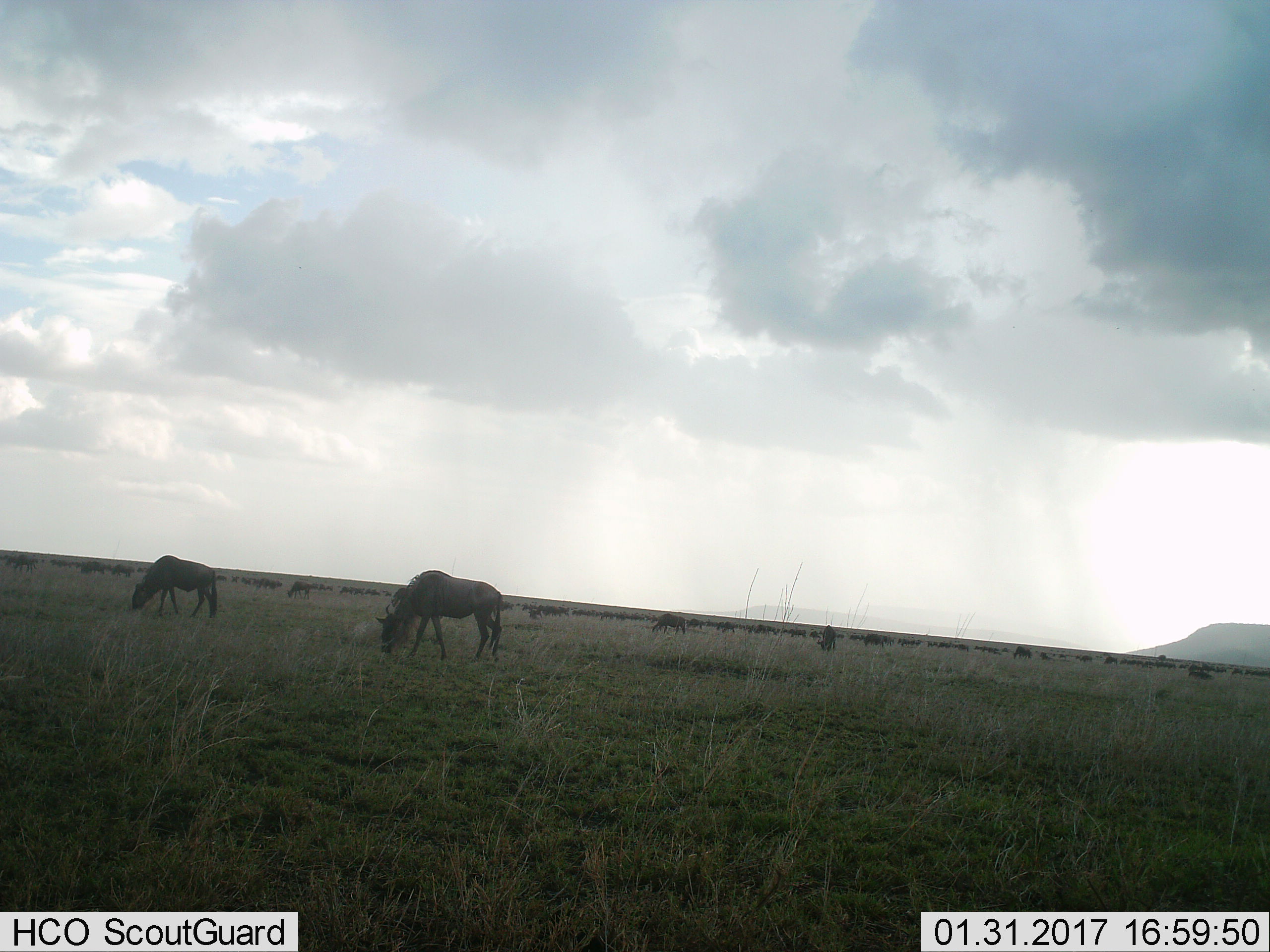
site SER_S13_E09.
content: unidentified animal